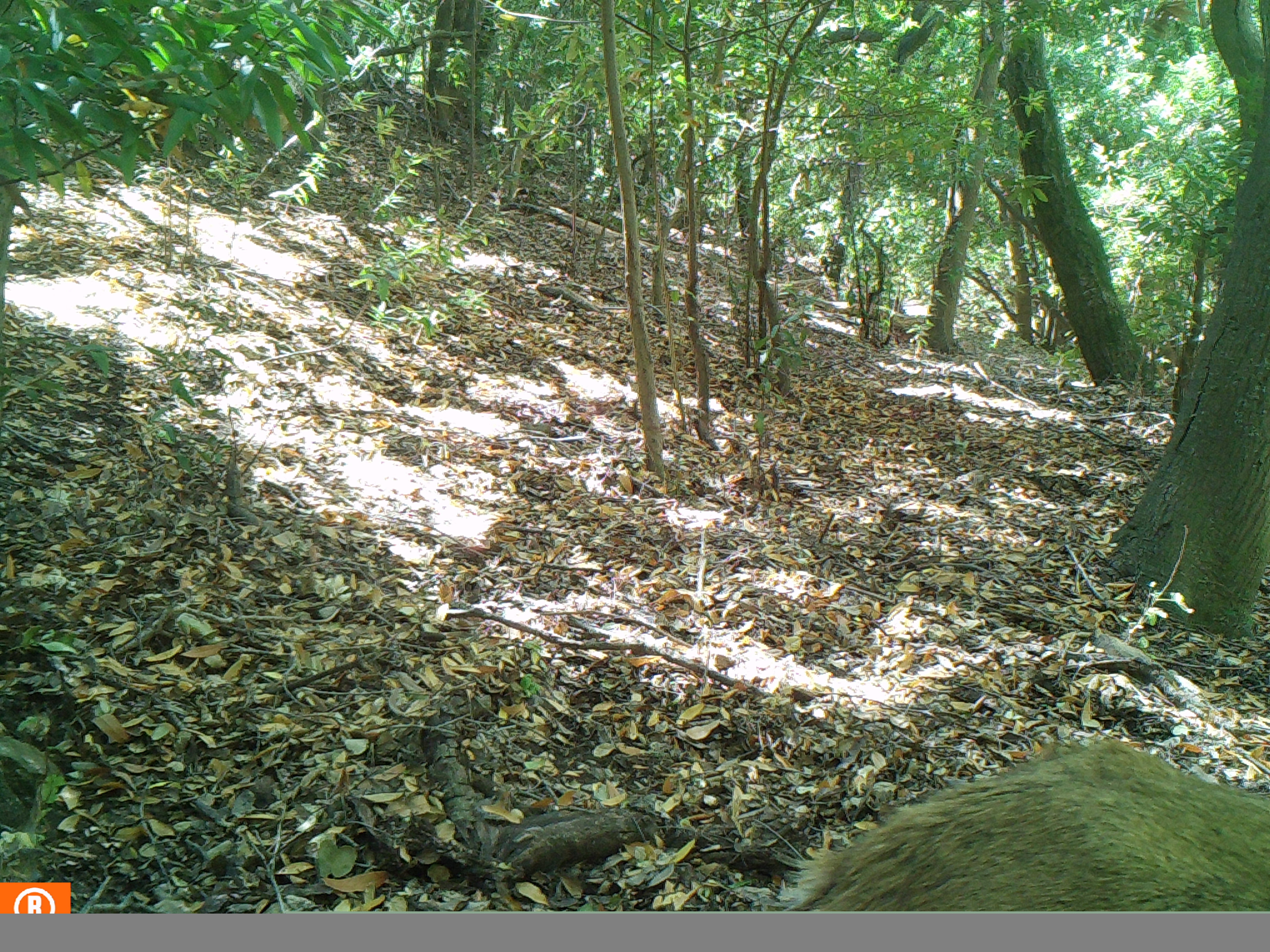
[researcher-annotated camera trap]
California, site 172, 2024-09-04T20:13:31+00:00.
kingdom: Animalia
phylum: Chordata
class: Mammalia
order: Artiodactyla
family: Cervidae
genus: Odocoileus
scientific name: Odocoileus hemionus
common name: mule deer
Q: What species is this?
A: Mule deer (Odocoileus hemionus).